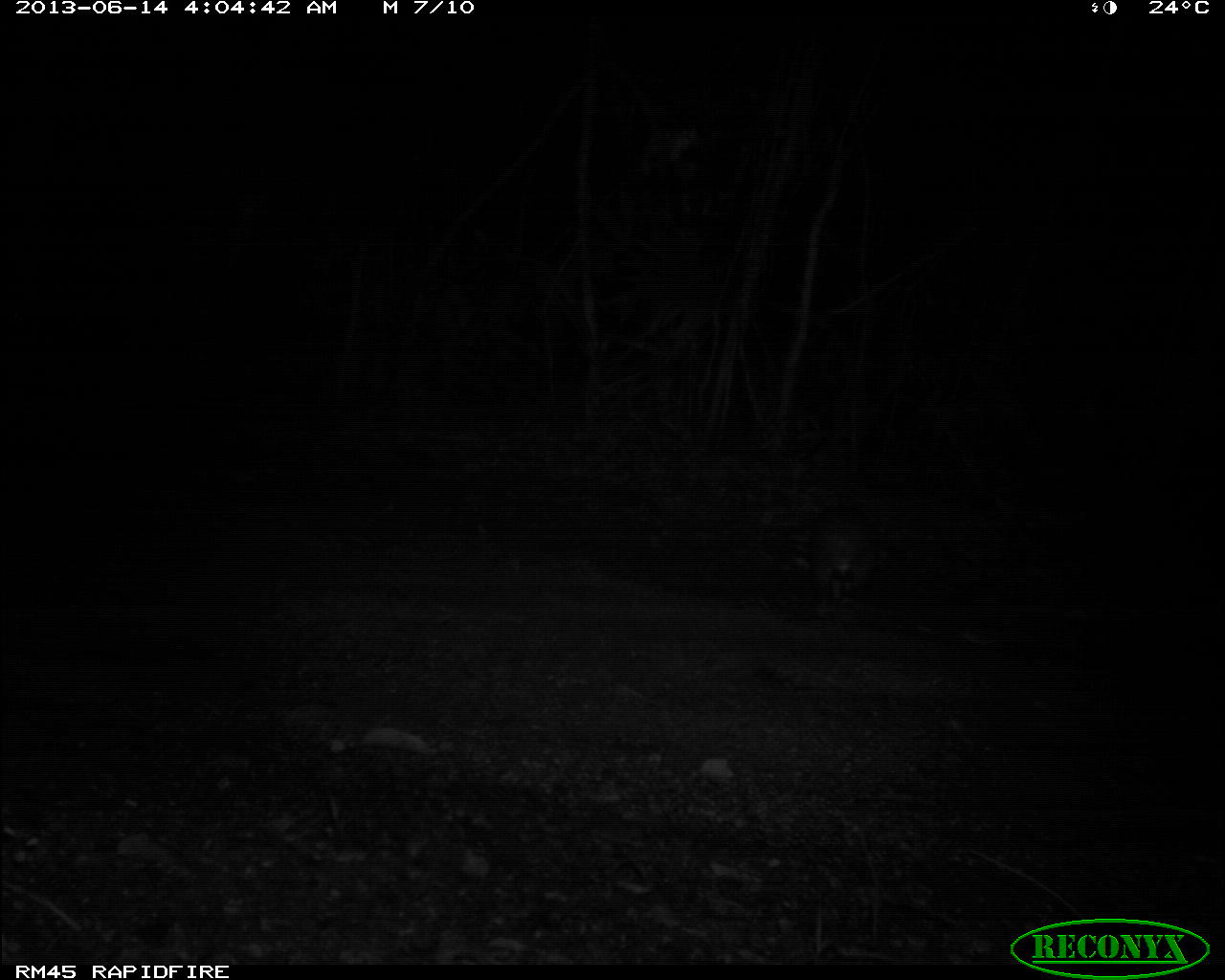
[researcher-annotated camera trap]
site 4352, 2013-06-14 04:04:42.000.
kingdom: Animalia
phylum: Chordata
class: Mammalia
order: Rodentia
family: Cuniculidae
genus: Cuniculus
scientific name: Cuniculus paca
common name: spotted paca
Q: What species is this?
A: Cuniculus paca (spotted paca).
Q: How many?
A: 1.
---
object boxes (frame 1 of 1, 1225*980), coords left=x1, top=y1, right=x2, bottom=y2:
cuniculus paca: left=813, top=502, right=883, bottom=619